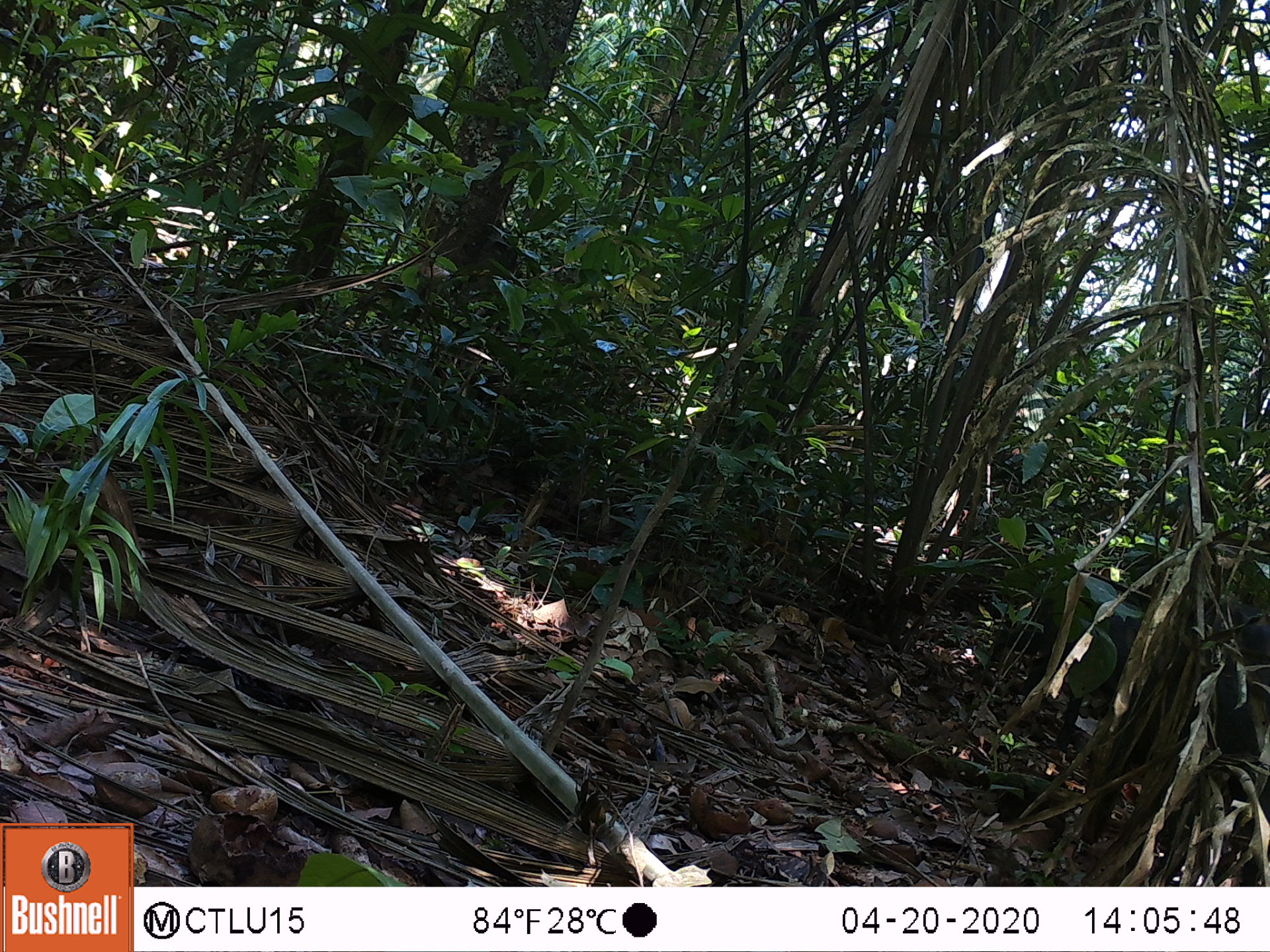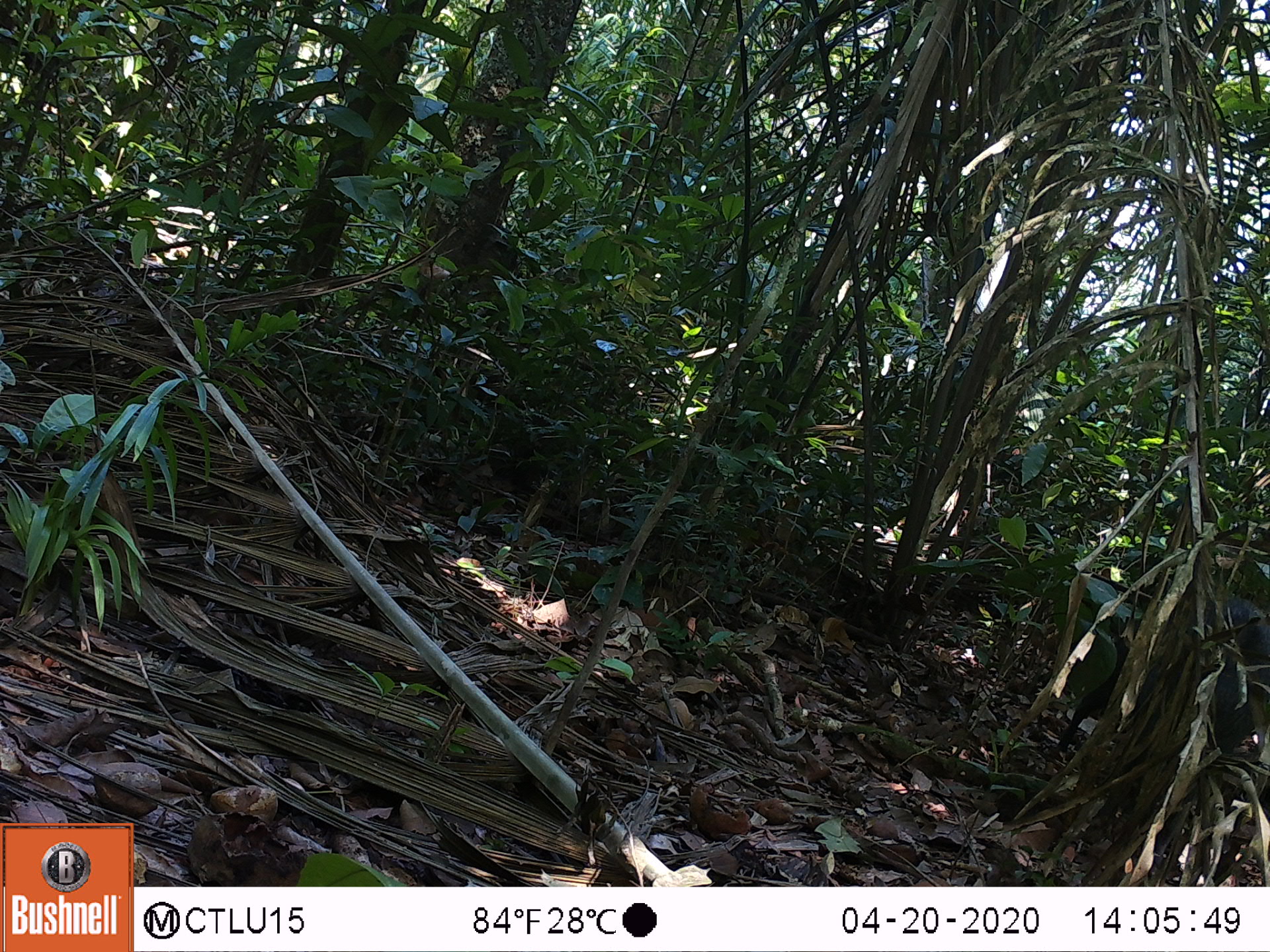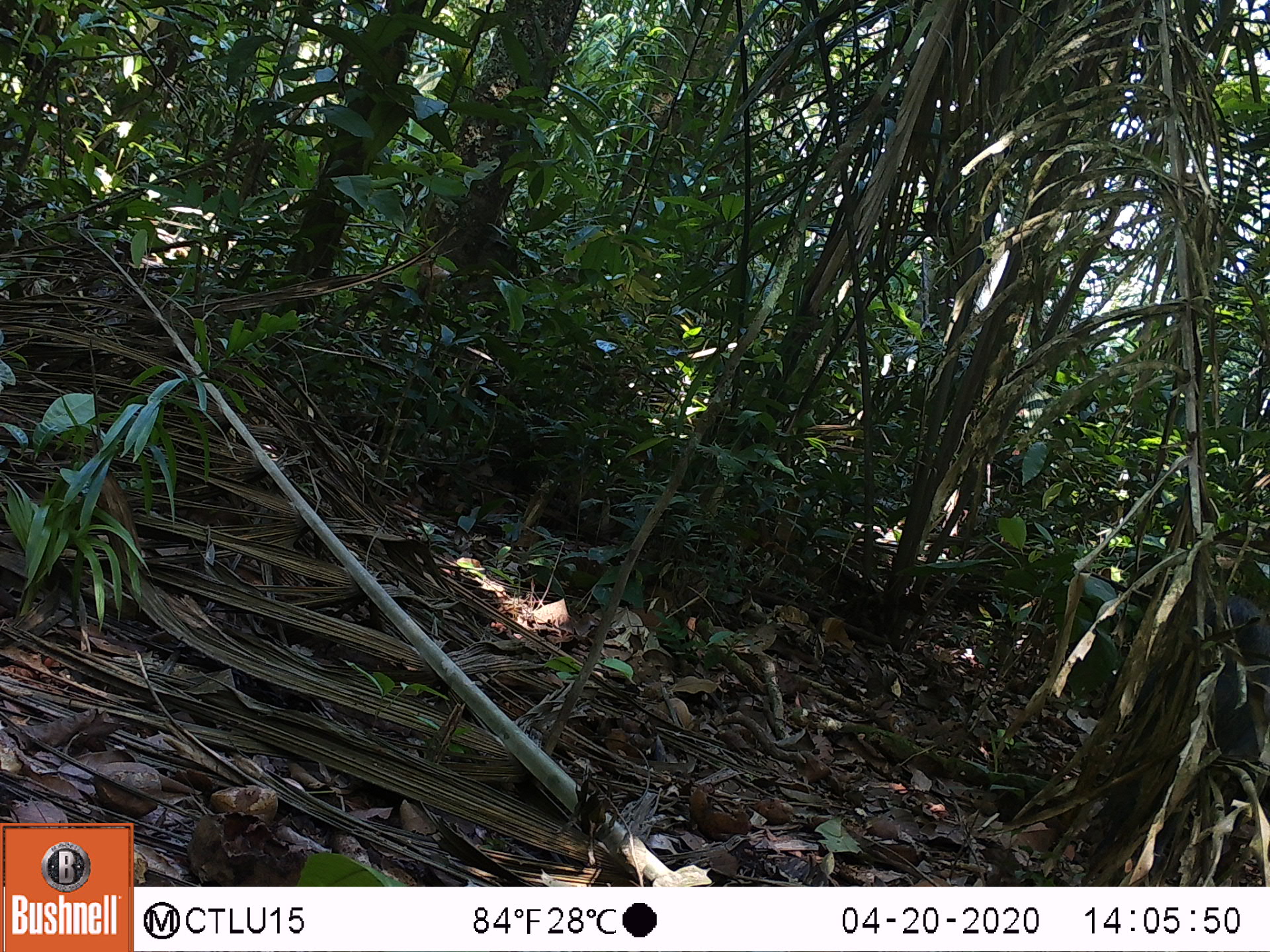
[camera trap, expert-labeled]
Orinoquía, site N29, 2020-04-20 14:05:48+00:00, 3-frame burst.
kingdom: Animalia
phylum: Chordata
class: Mammalia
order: Artiodactyla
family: Tayassuidae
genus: Pecari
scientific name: Pecari tajacu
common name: collared peccary